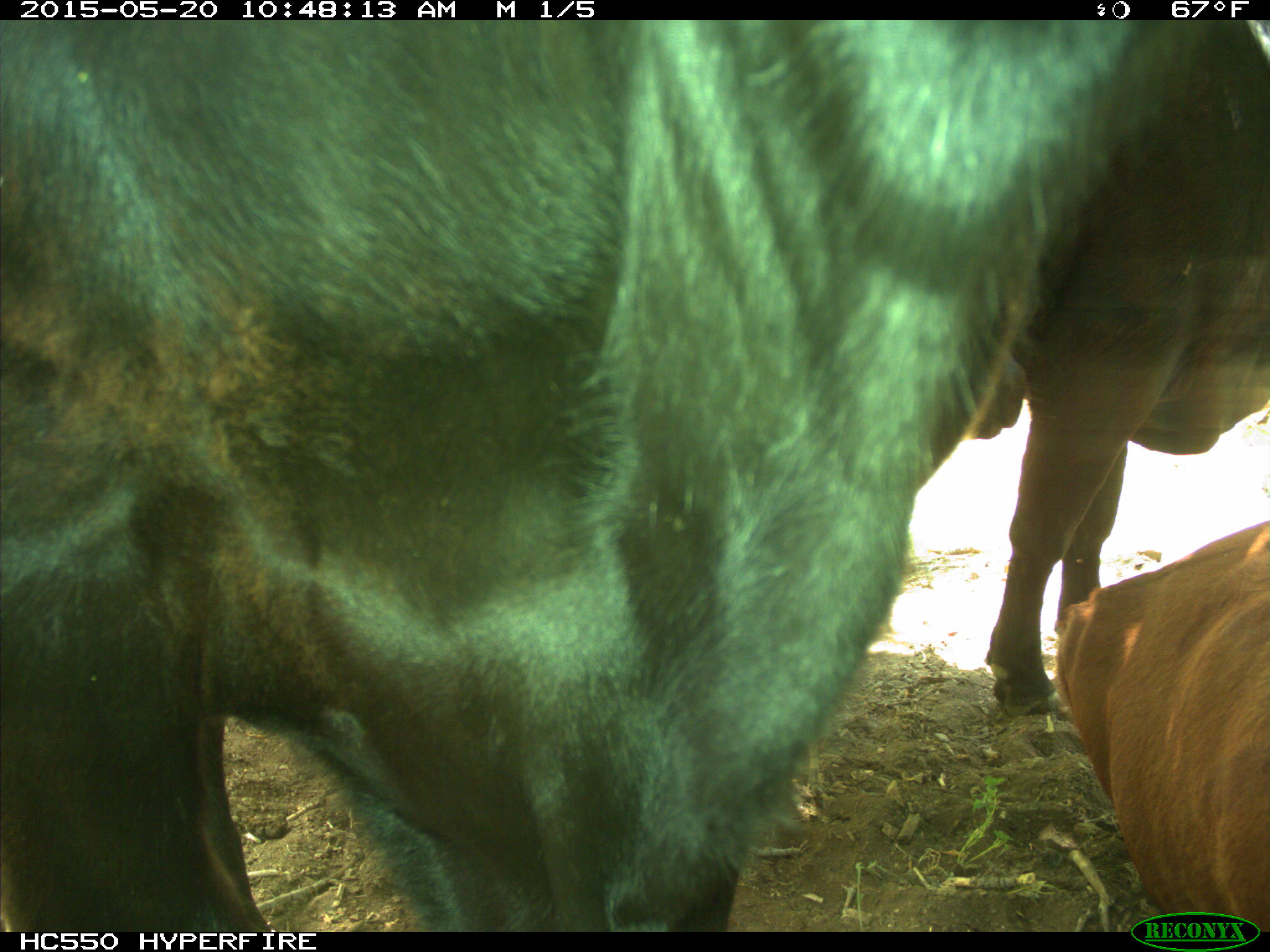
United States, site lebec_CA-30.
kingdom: Animalia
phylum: Chordata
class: Mammalia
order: Artiodactyla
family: Bovidae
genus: Bos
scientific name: Bos taurus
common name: domestic cow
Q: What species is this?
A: Bos taurus (domestic cow).